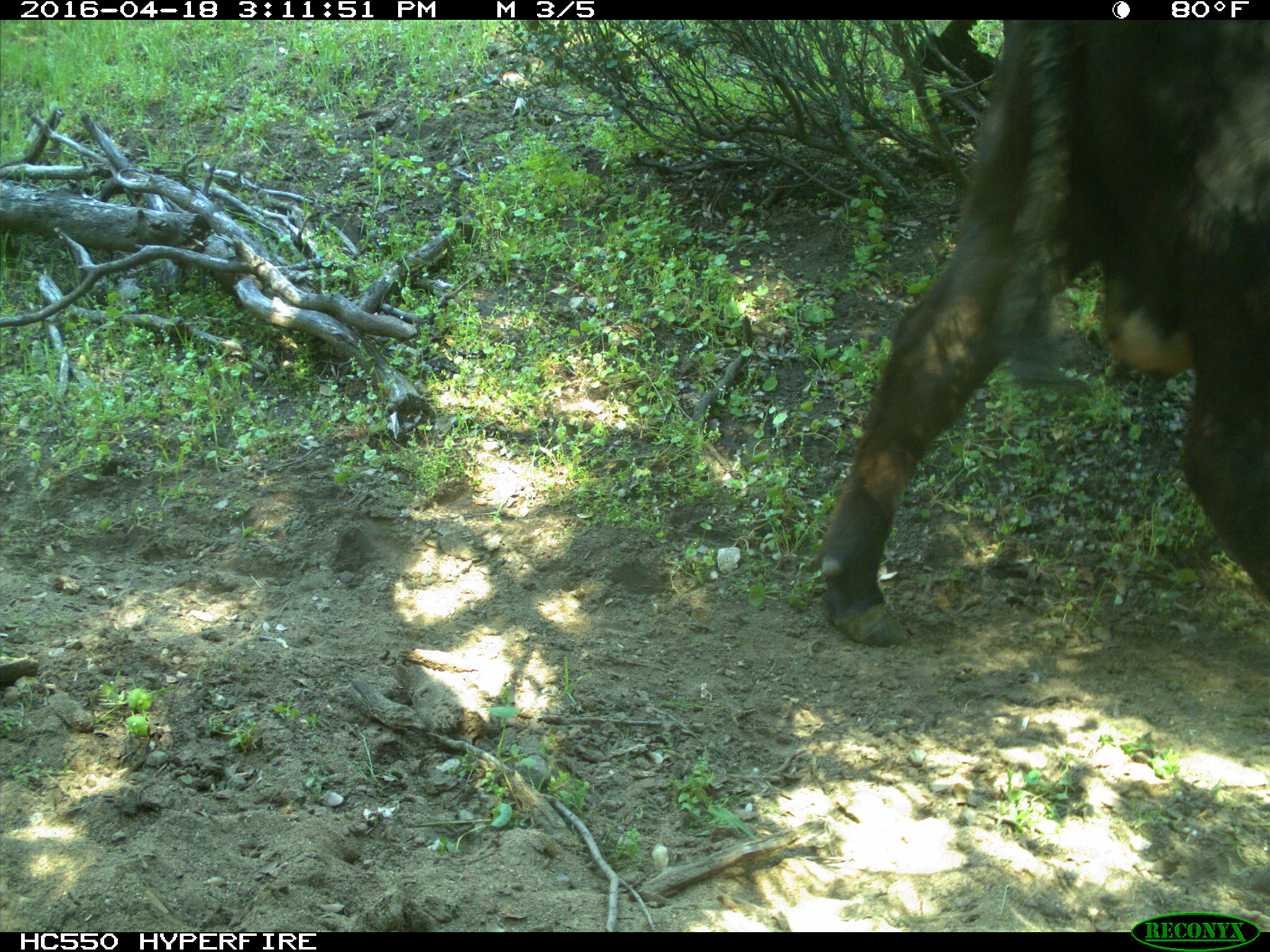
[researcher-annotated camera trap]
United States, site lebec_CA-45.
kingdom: Animalia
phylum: Chordata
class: Mammalia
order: Artiodactyla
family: Bovidae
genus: Bos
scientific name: Bos taurus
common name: domestic cow